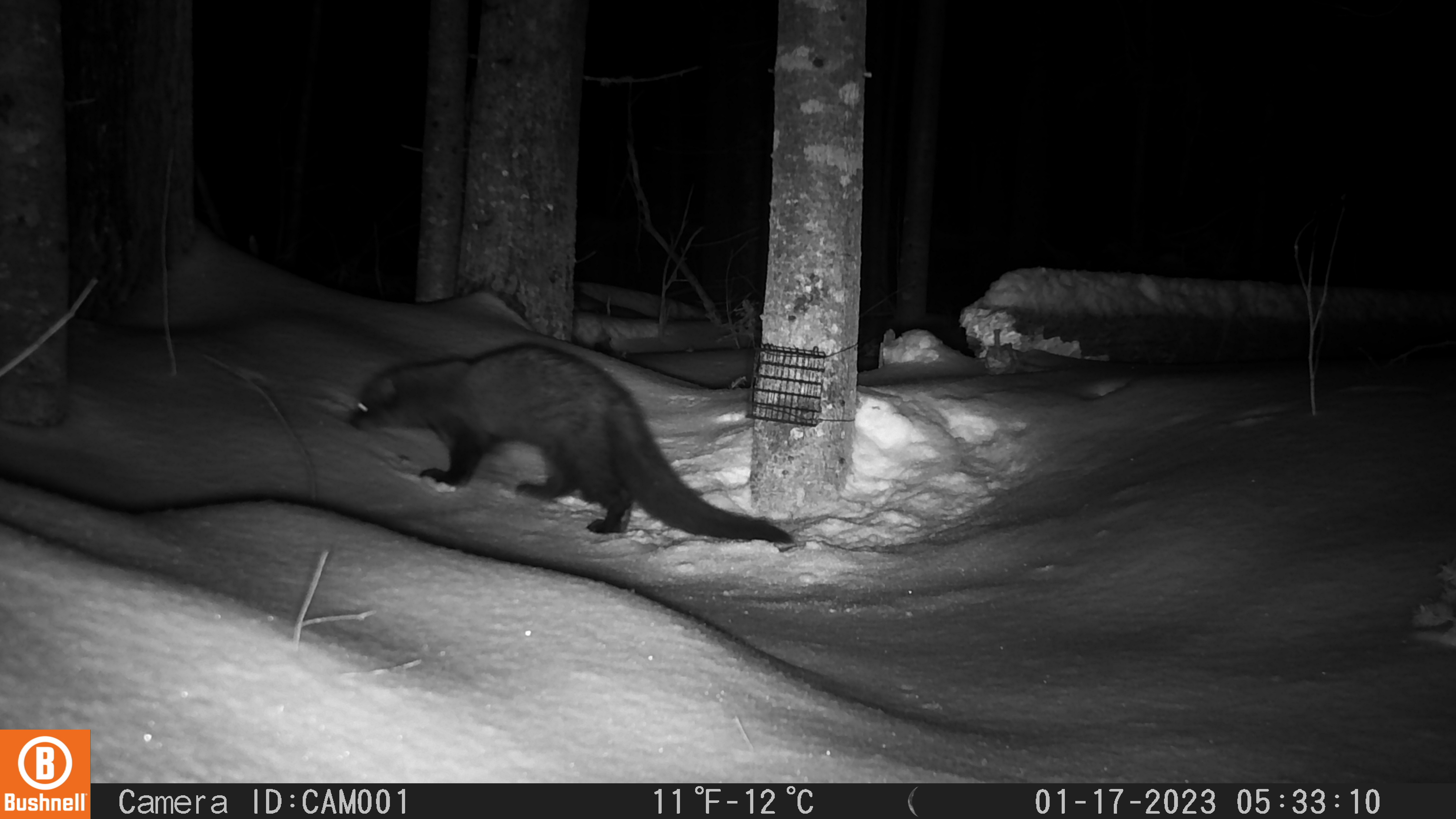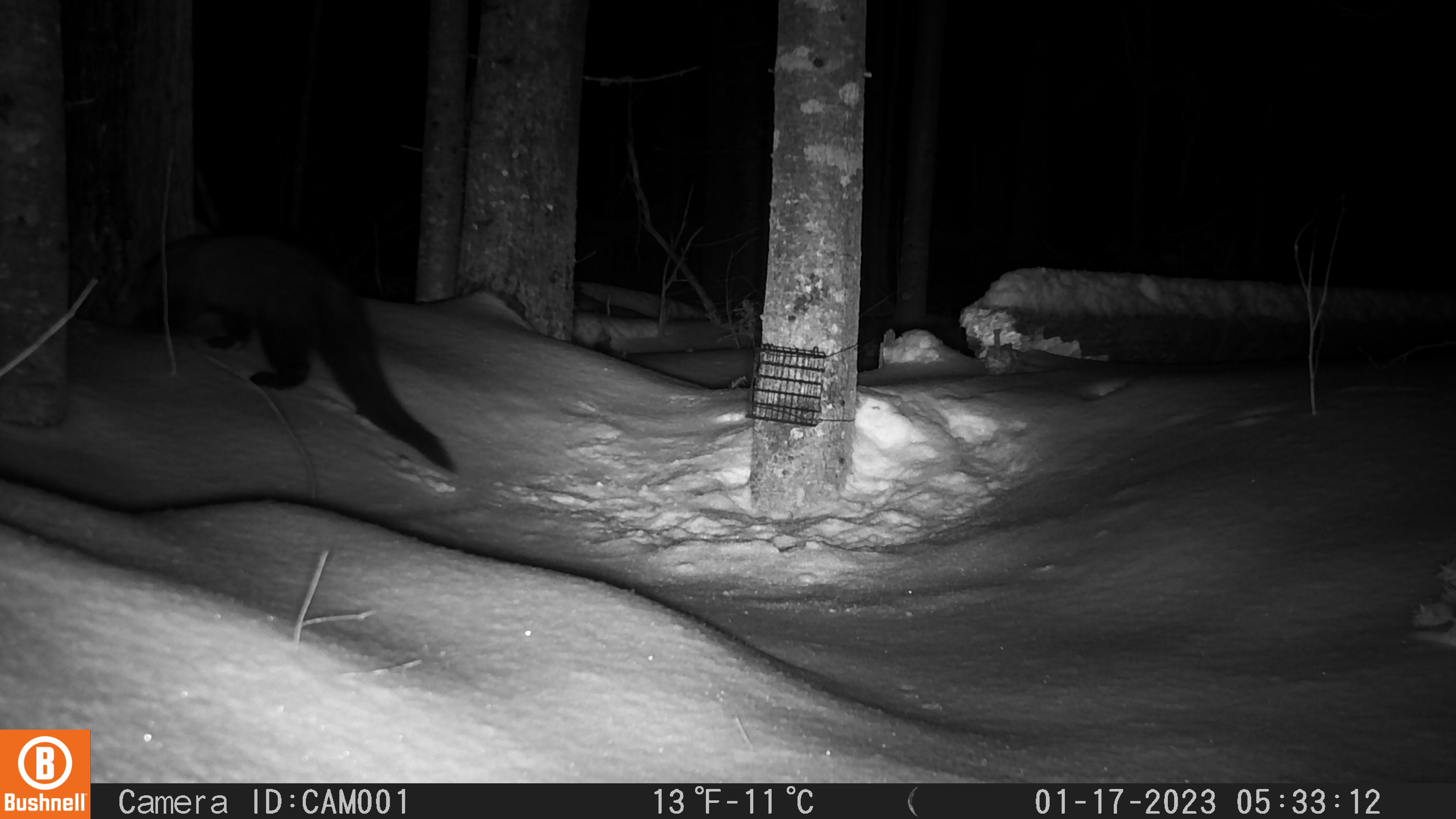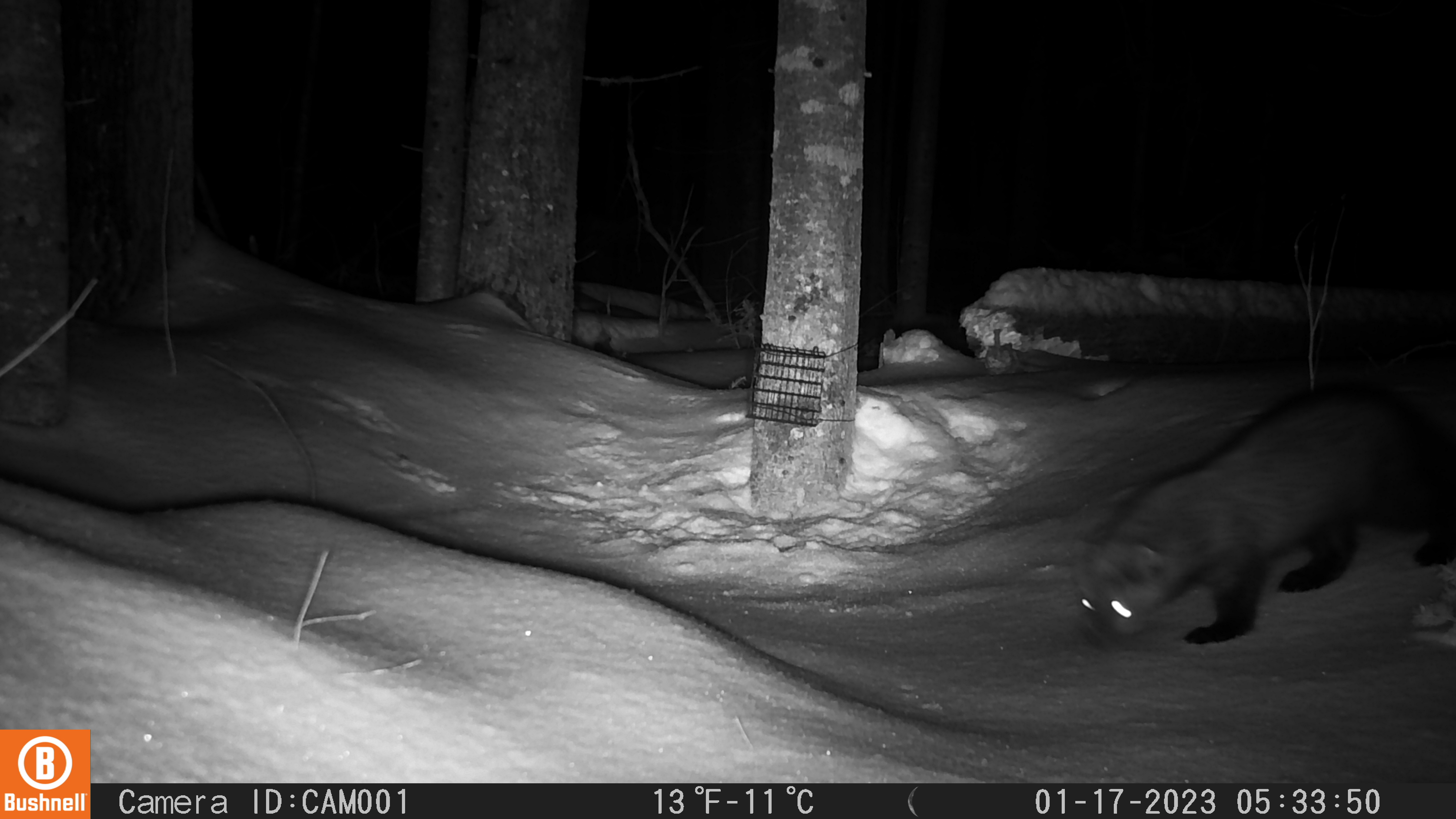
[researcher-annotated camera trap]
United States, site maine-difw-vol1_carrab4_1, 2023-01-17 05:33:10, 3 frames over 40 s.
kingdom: Animalia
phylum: Chordata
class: Mammalia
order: Carnivora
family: Mustelidae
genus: Pekania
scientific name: Pekania pennanti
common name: fisher